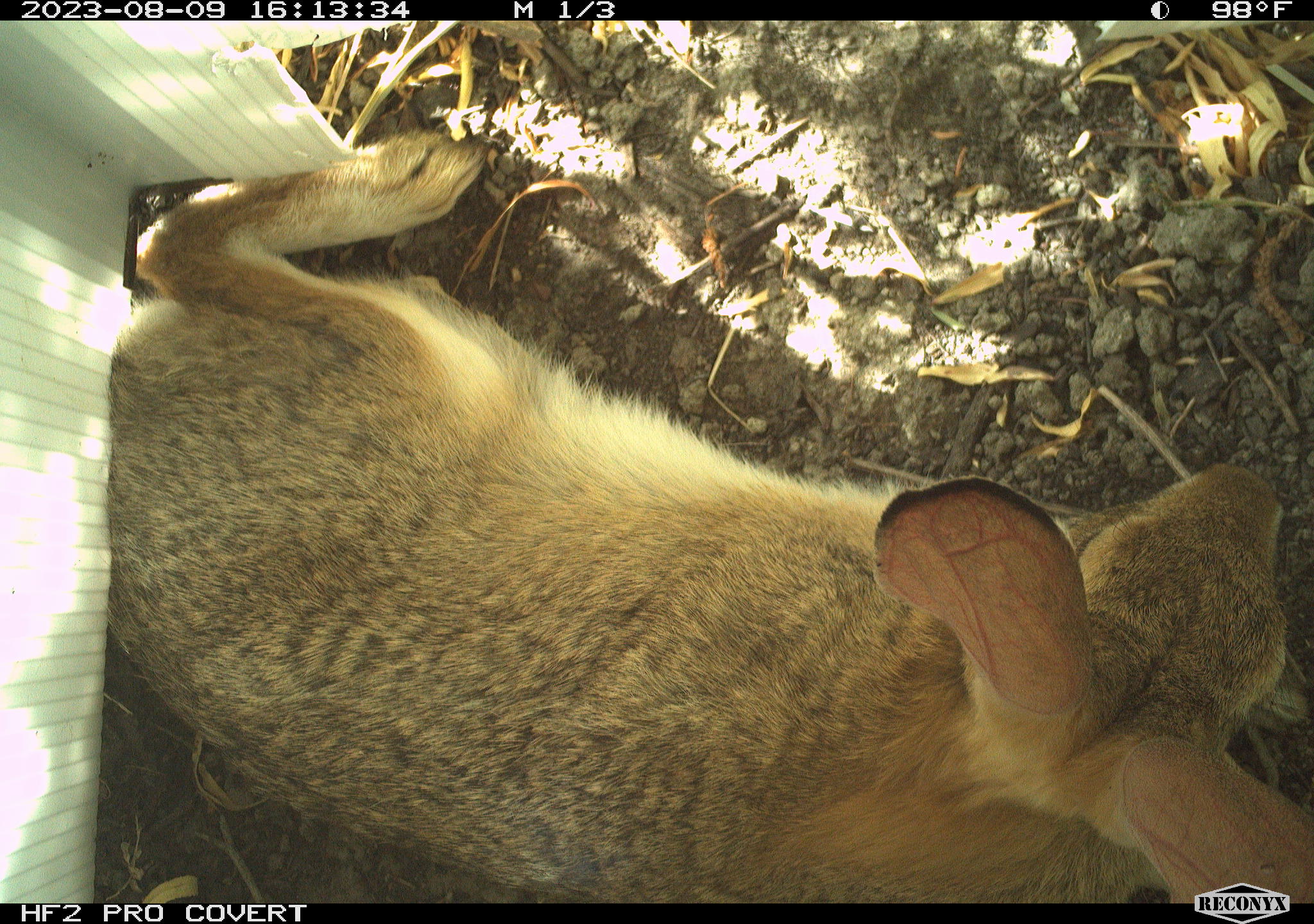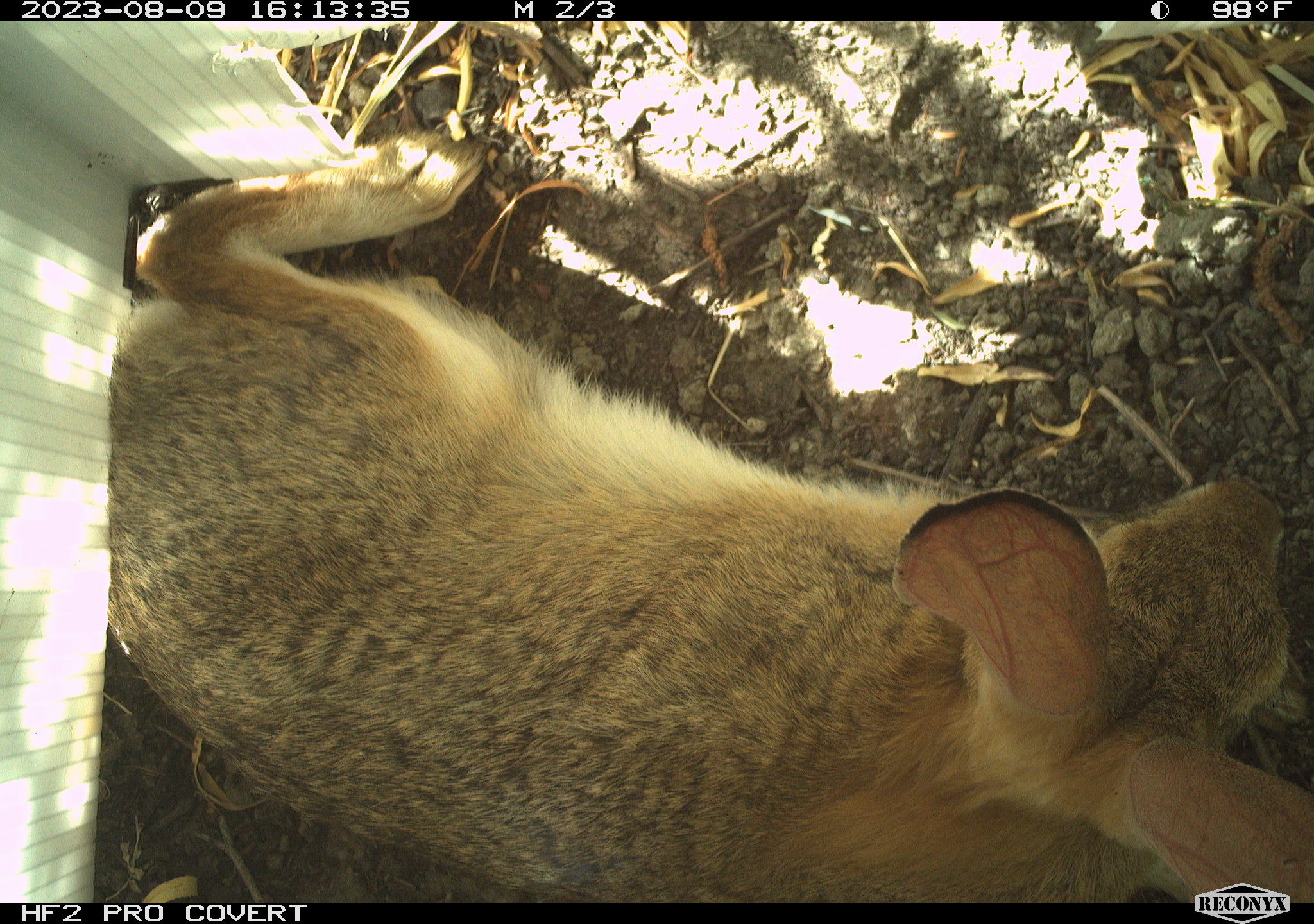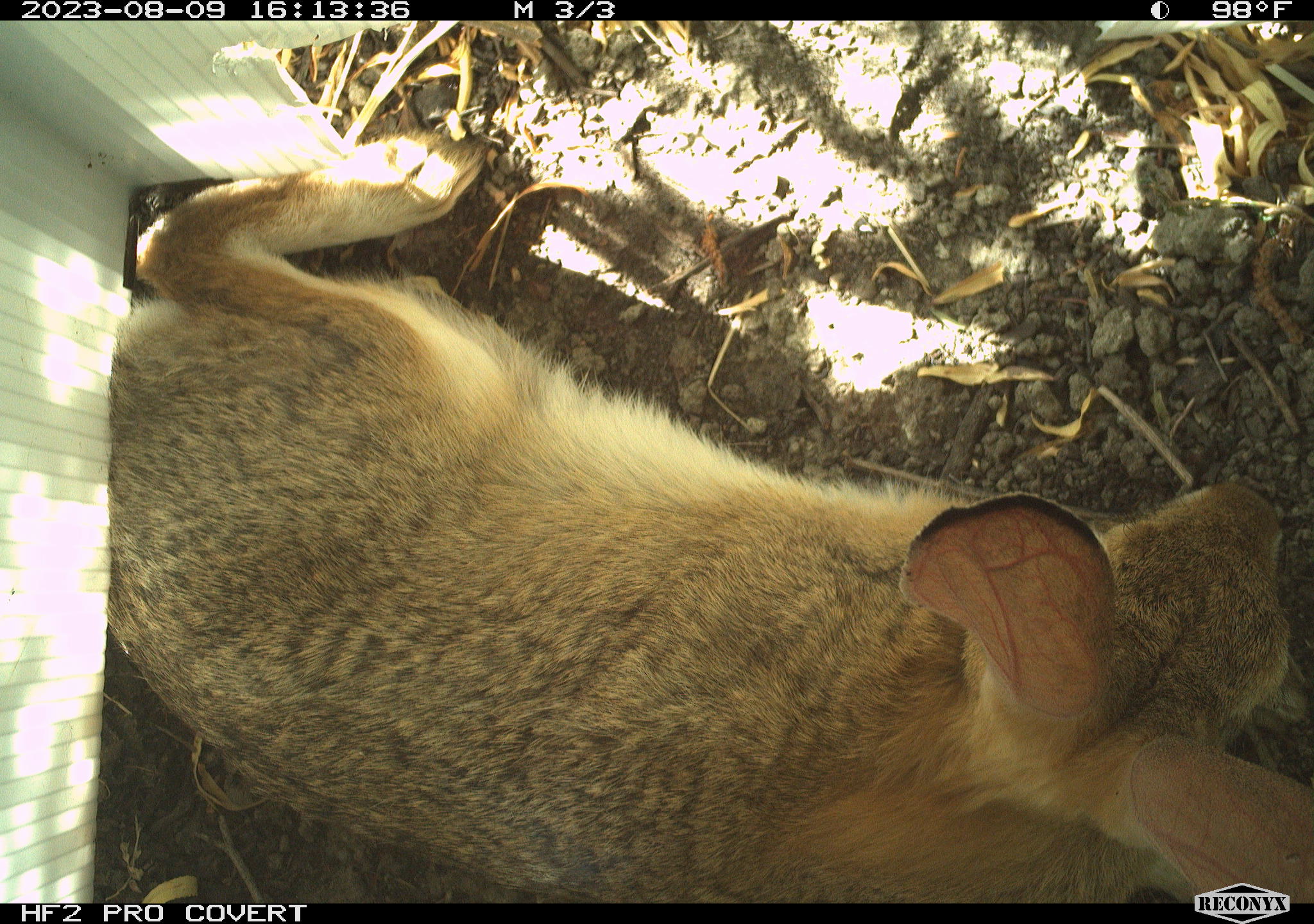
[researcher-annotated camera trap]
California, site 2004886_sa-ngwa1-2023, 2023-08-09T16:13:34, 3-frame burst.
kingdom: Animalia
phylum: Chordata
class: Mammalia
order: Lagomorpha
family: Leporidae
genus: Sylvilagus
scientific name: Sylvilagus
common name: cottontail rabbits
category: sylvilagus species